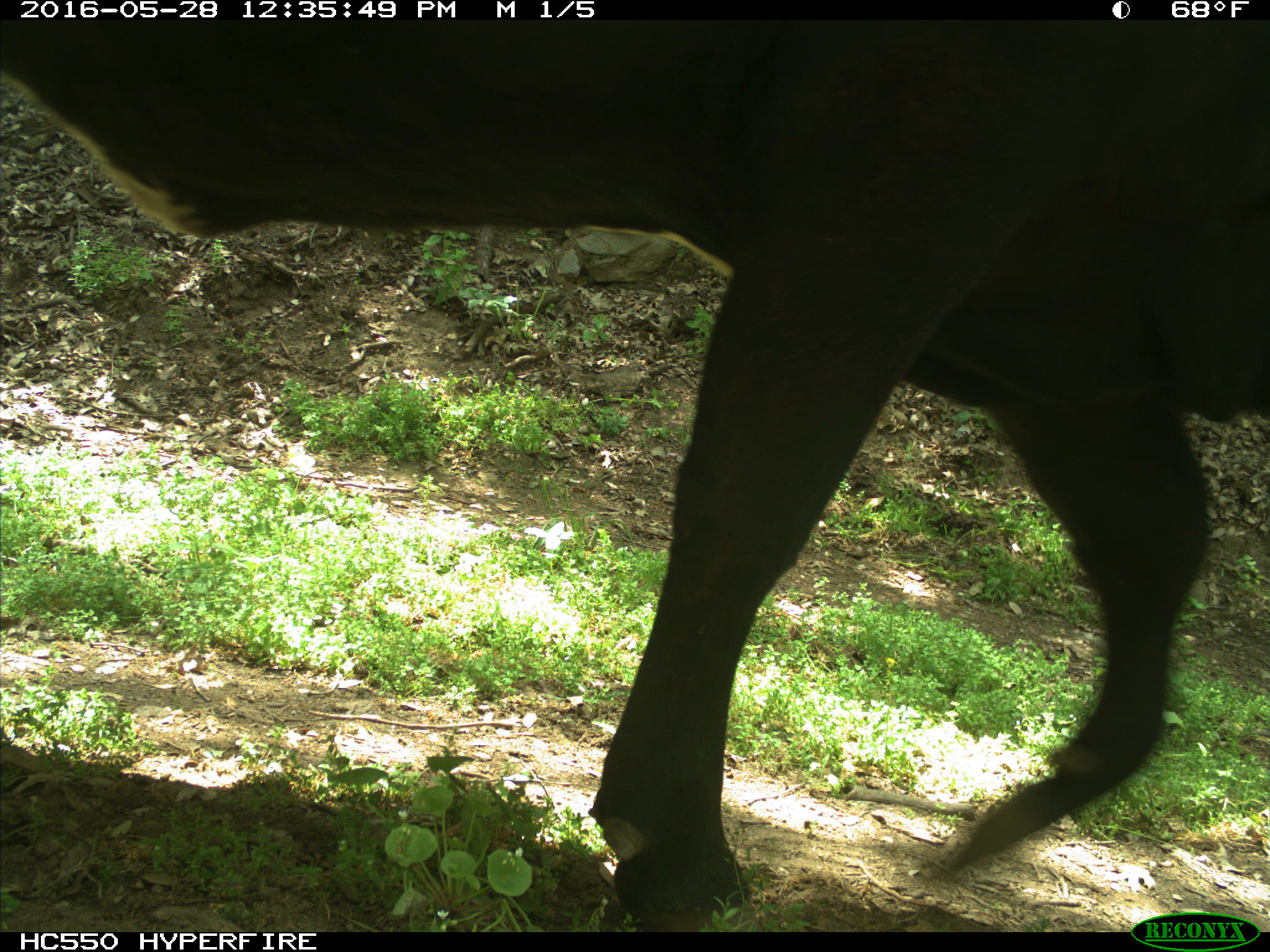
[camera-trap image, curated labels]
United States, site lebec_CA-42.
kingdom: Animalia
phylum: Chordata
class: Mammalia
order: Artiodactyla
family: Bovidae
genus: Bos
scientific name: Bos taurus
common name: domestic cow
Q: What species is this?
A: Bos taurus (domestic cow).